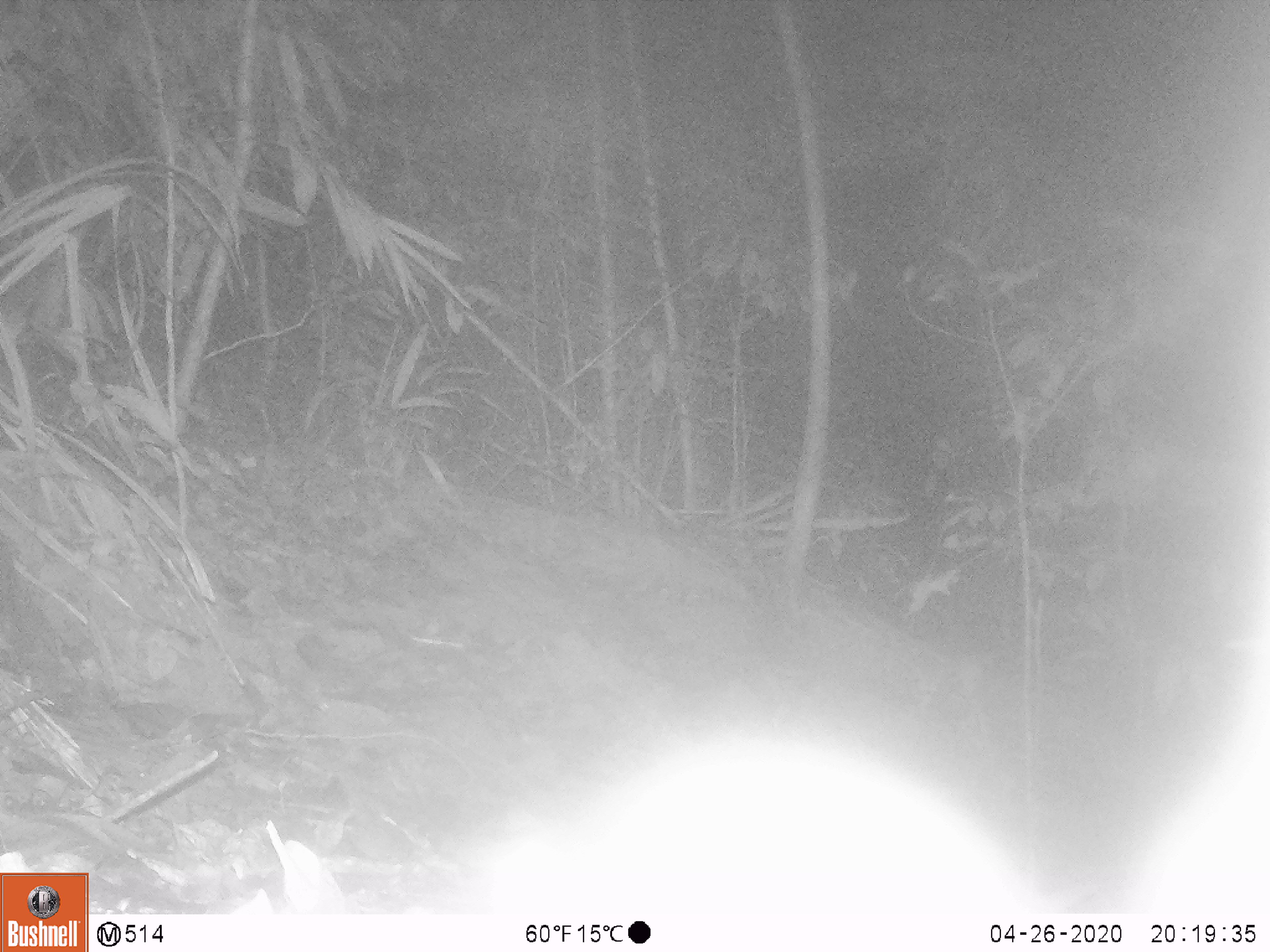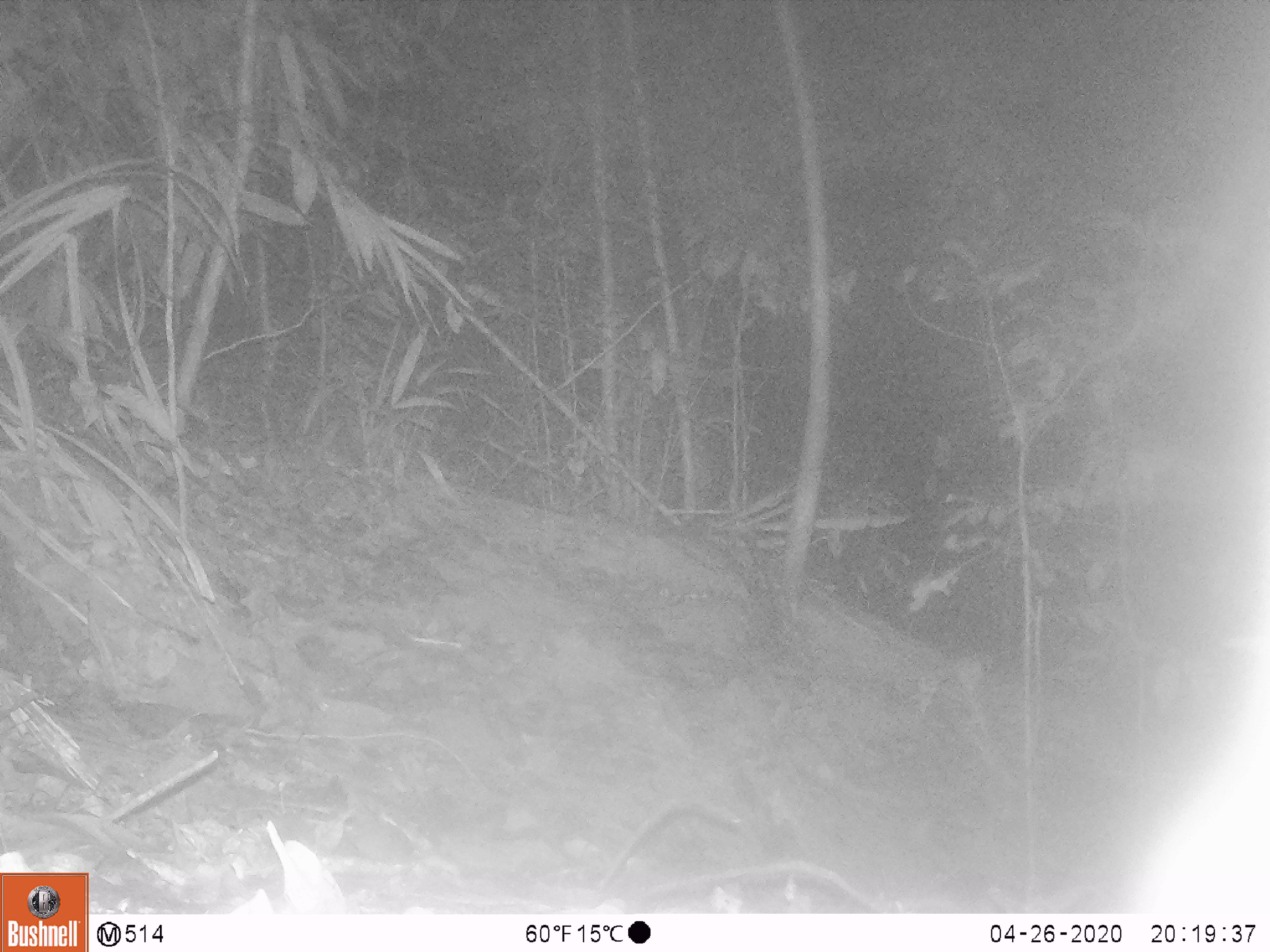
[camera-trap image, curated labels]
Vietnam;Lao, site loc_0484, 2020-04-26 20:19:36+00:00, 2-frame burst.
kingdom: Animalia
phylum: Chordata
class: Mammalia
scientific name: Mammalia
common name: mammal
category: unidentified small mammal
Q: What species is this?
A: Unidentified small mammal (mammal) (Mammalia).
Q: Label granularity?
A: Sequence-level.